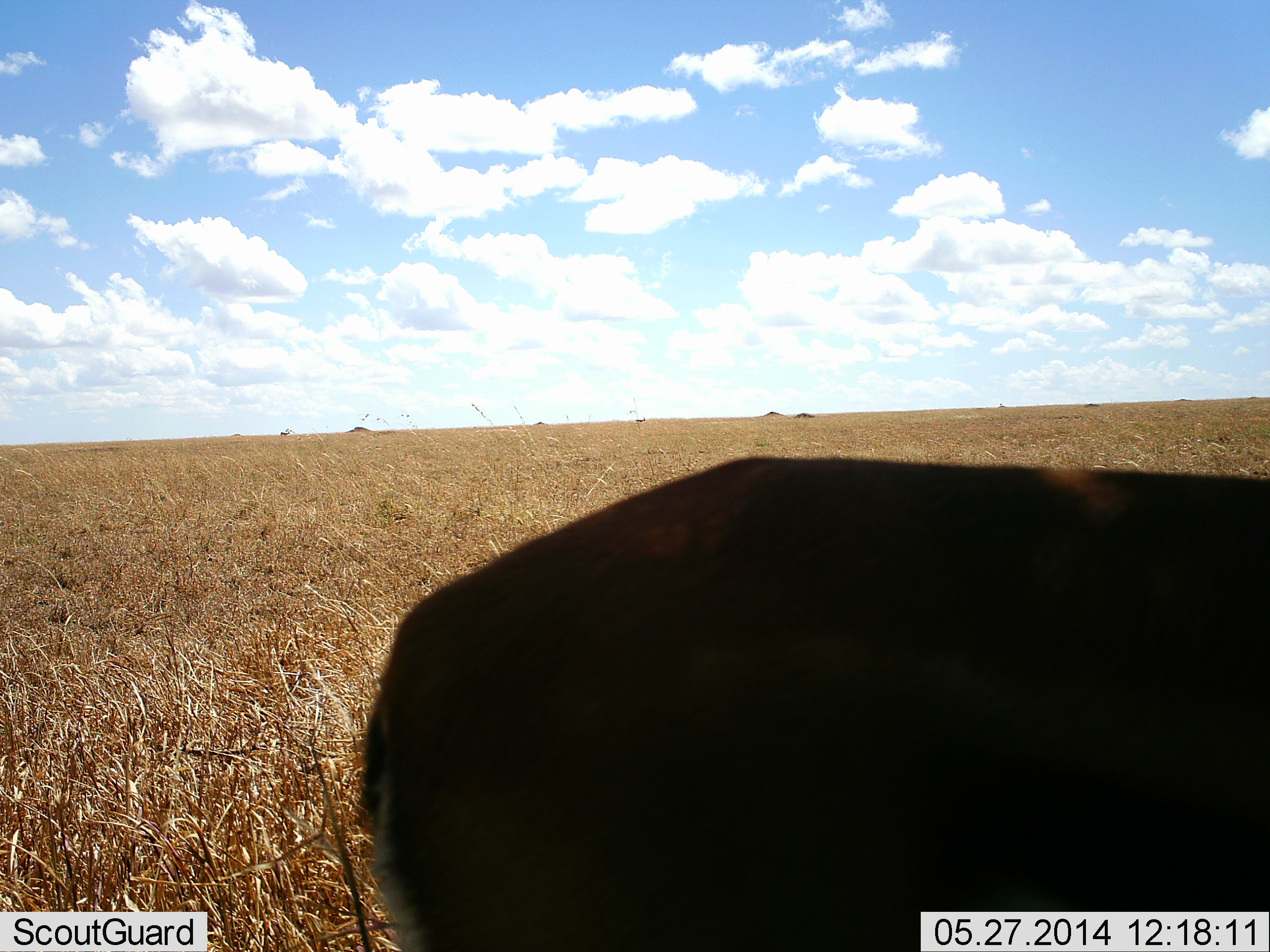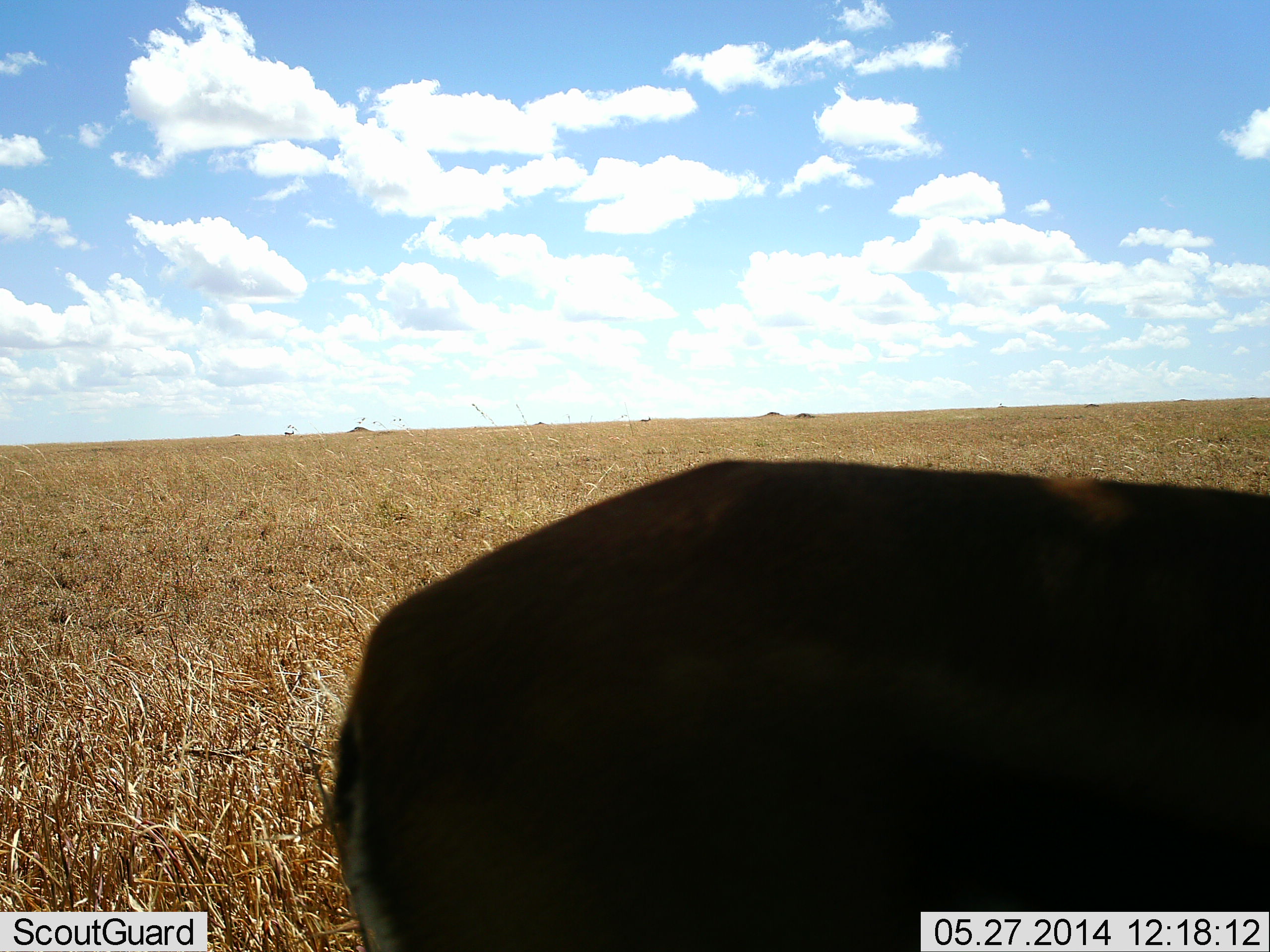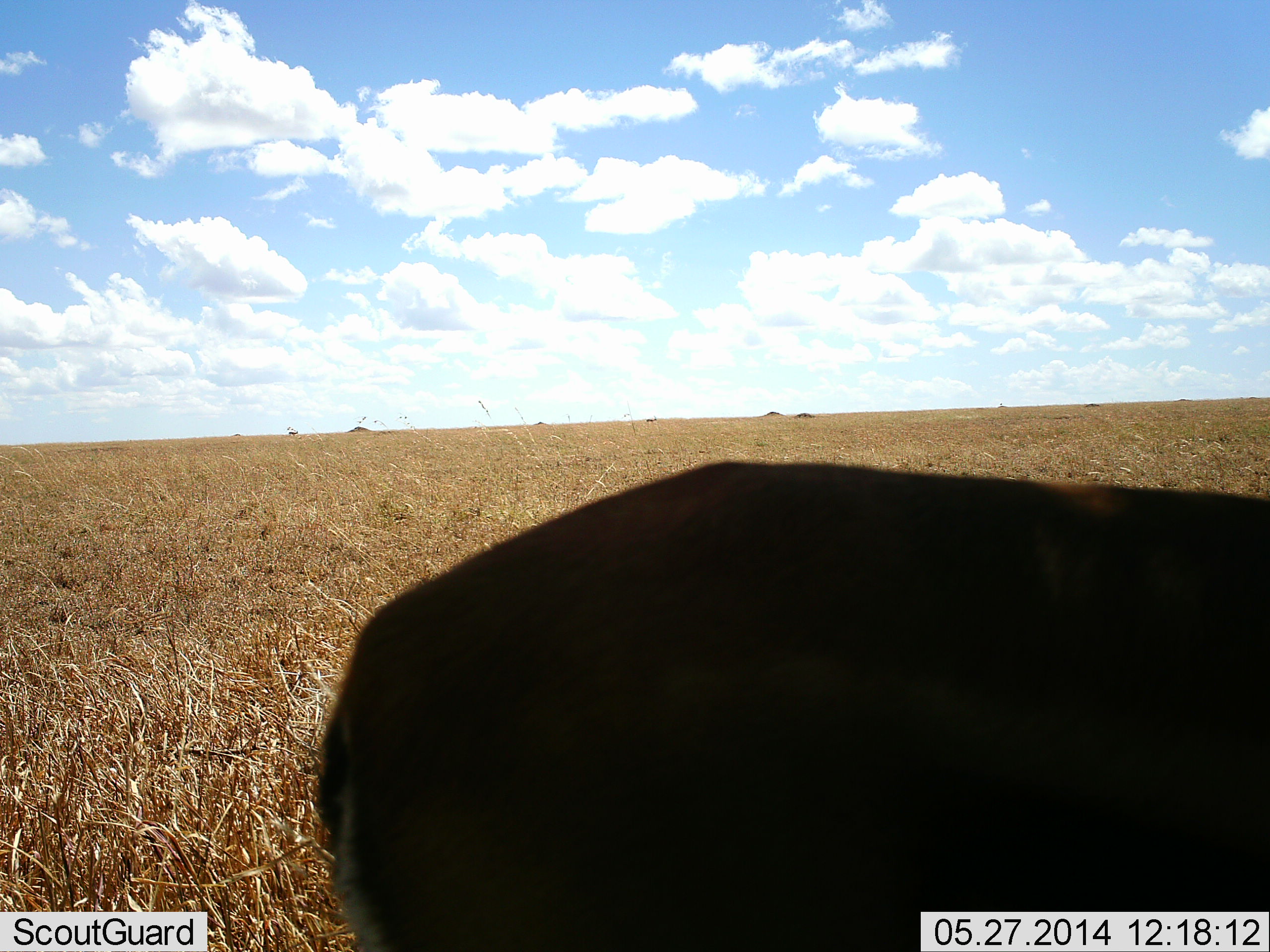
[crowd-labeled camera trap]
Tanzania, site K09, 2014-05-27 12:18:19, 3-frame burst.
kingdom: Animalia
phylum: Chordata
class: Mammalia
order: Artiodactyla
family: Bovidae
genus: Eudorcas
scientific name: Eudorcas thomsonii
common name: thomson's gazelle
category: gazellethomsons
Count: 1.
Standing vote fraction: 88%.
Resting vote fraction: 0%.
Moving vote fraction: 25%.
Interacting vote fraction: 0%.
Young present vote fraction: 0%.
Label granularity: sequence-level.